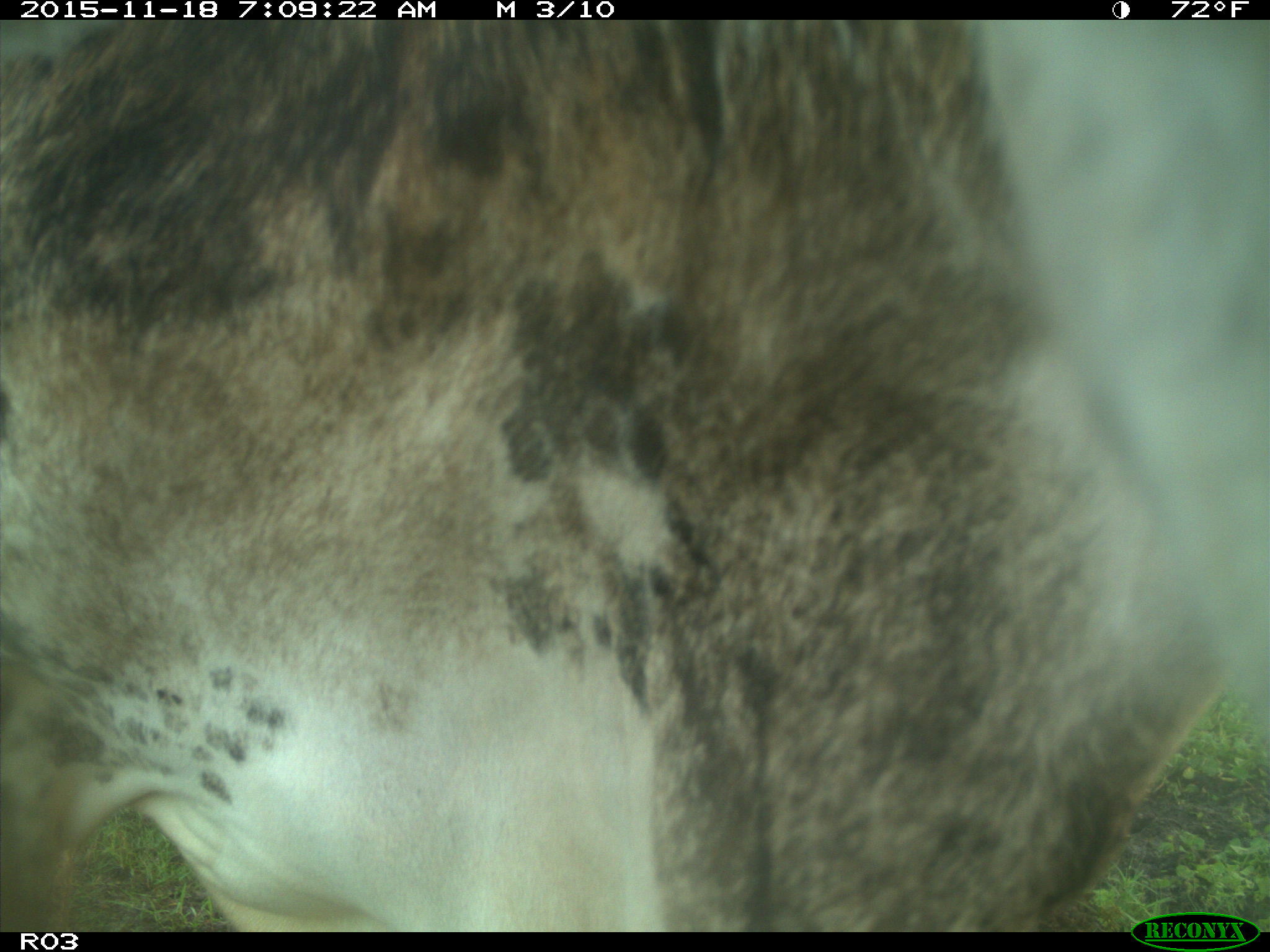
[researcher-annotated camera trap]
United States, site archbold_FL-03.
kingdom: Animalia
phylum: Chordata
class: Mammalia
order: Artiodactyla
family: Bovidae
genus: Bos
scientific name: Bos taurus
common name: domestic cow